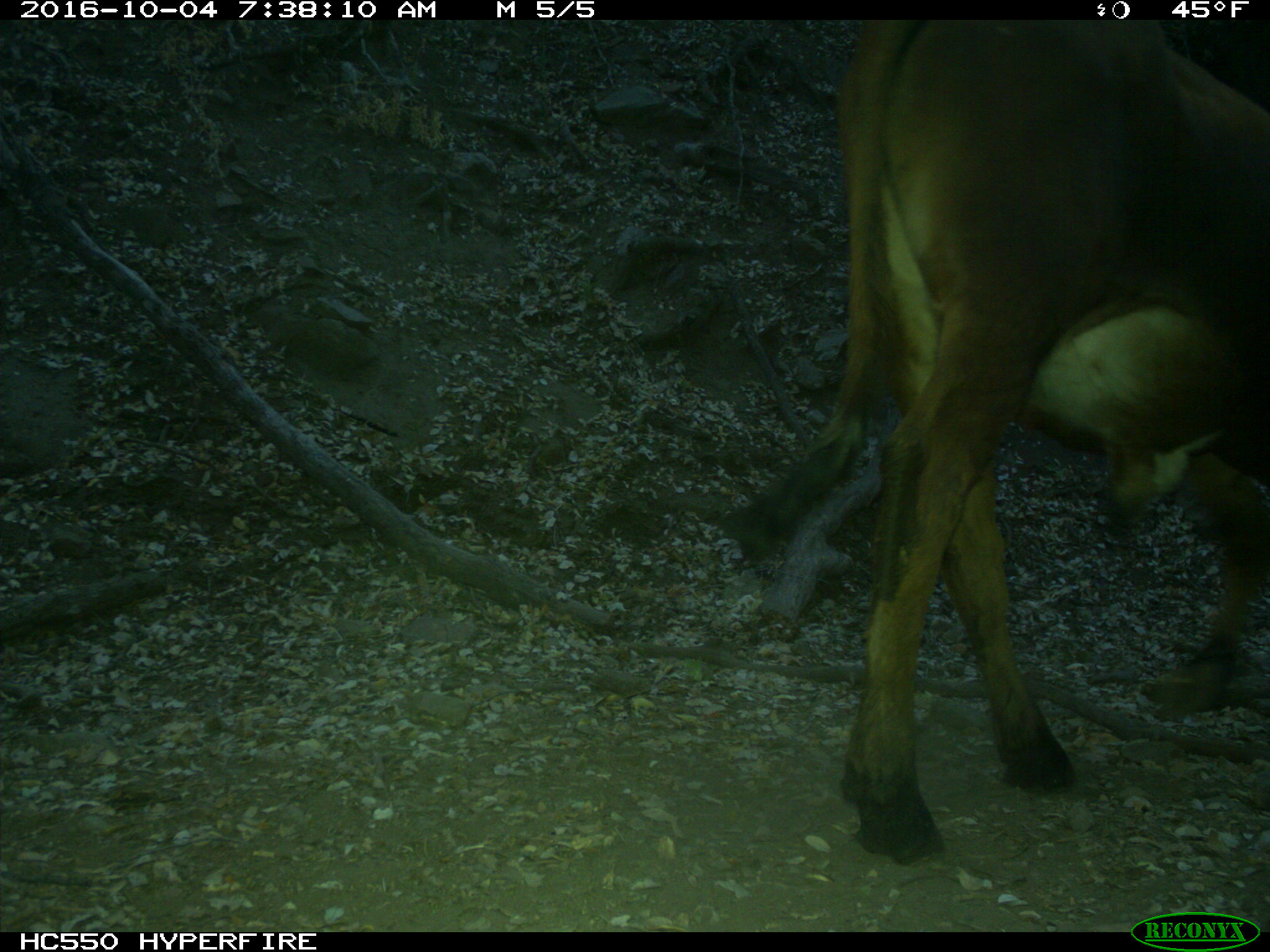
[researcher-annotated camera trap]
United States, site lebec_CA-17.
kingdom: Animalia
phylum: Chordata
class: Mammalia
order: Artiodactyla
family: Bovidae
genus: Bos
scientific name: Bos taurus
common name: domestic cow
Bos taurus (domestic cow).